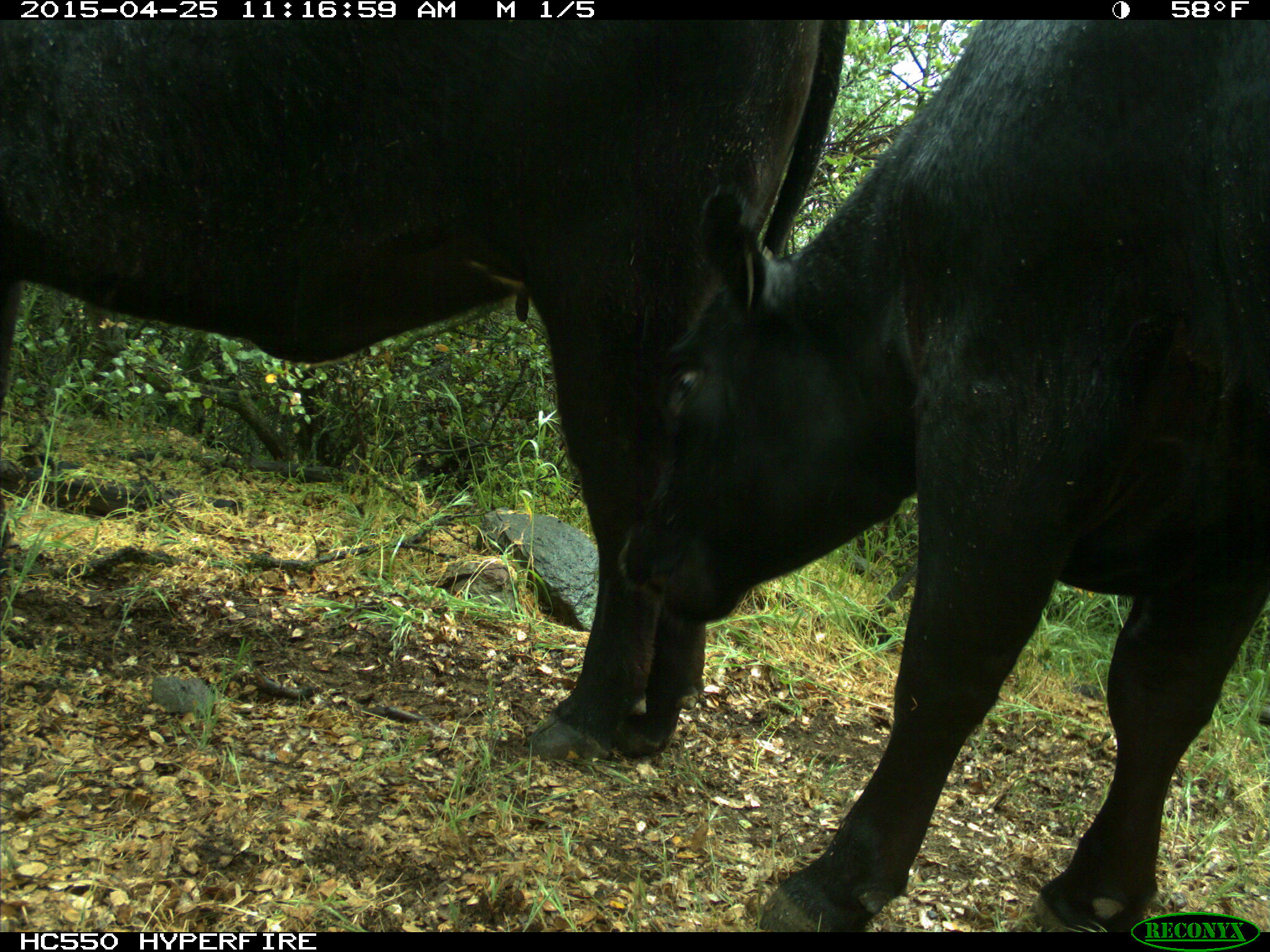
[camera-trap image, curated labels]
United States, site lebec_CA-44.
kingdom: Animalia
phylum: Chordata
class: Mammalia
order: Artiodactyla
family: Suidae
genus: Sus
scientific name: Sus scrofa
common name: wild boar